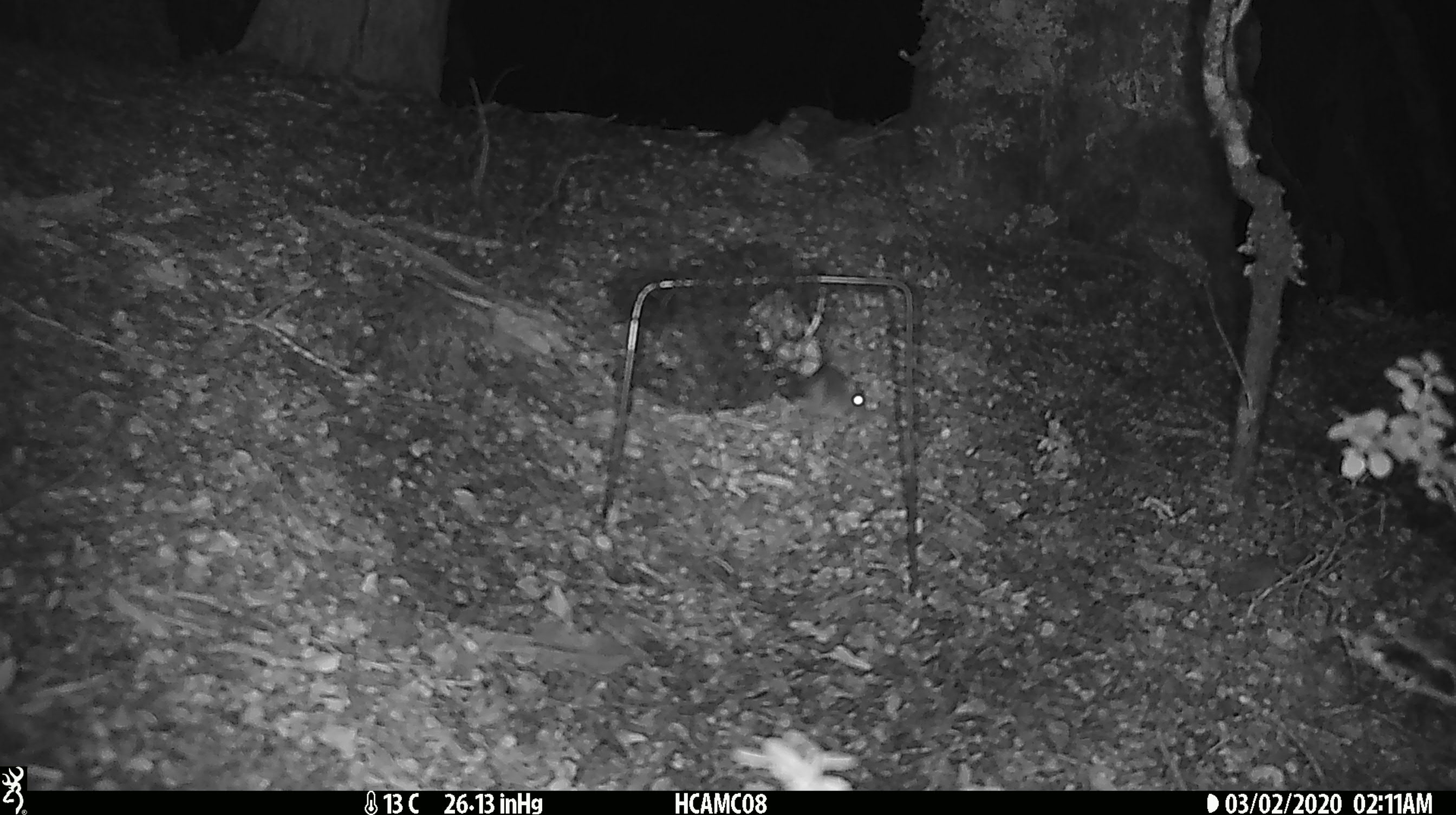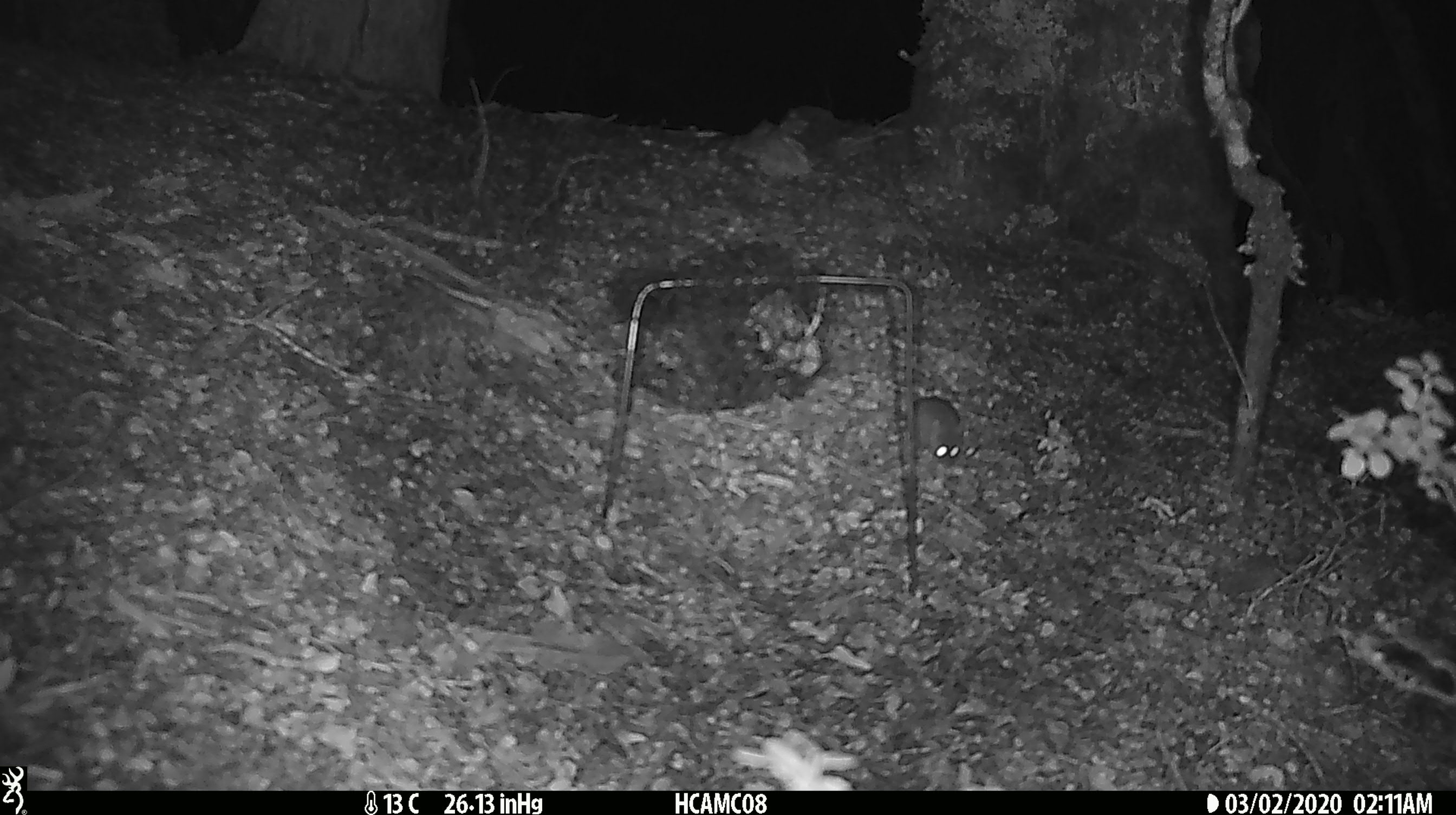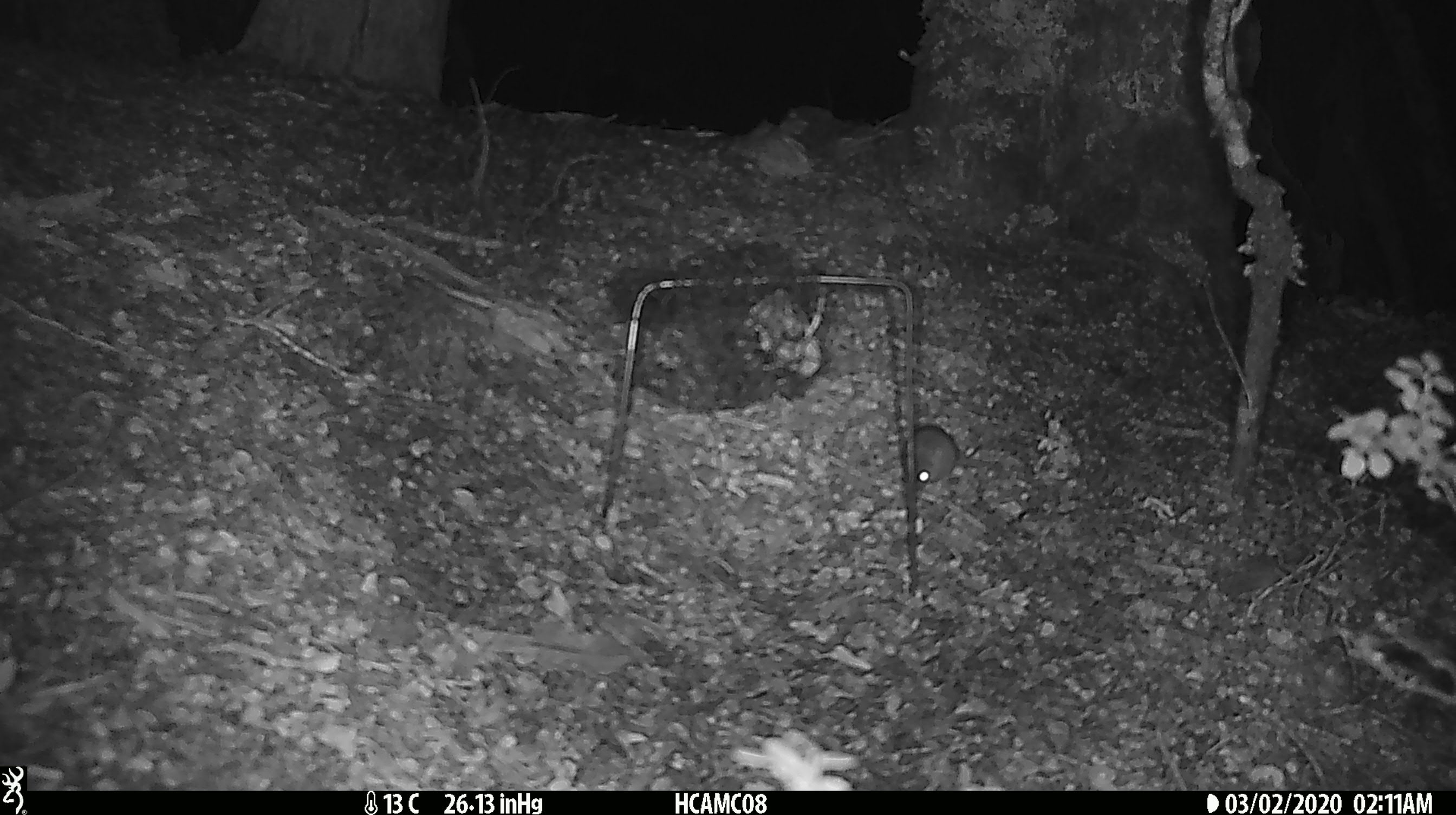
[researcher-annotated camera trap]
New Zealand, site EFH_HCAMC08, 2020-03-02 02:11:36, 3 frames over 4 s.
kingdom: Animalia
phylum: Chordata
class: Mammalia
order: Rodentia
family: Muridae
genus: Mus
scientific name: Mus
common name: mouse